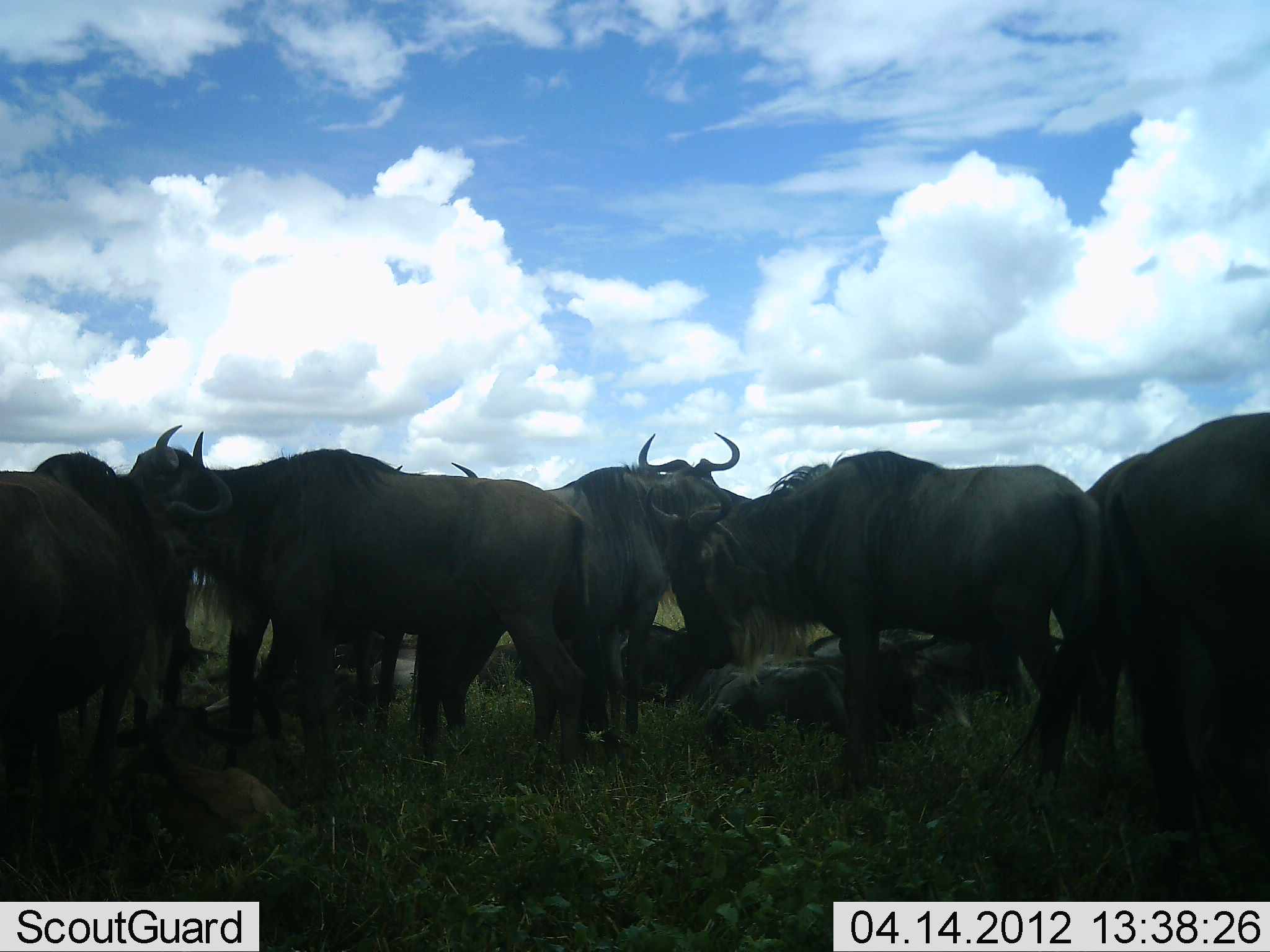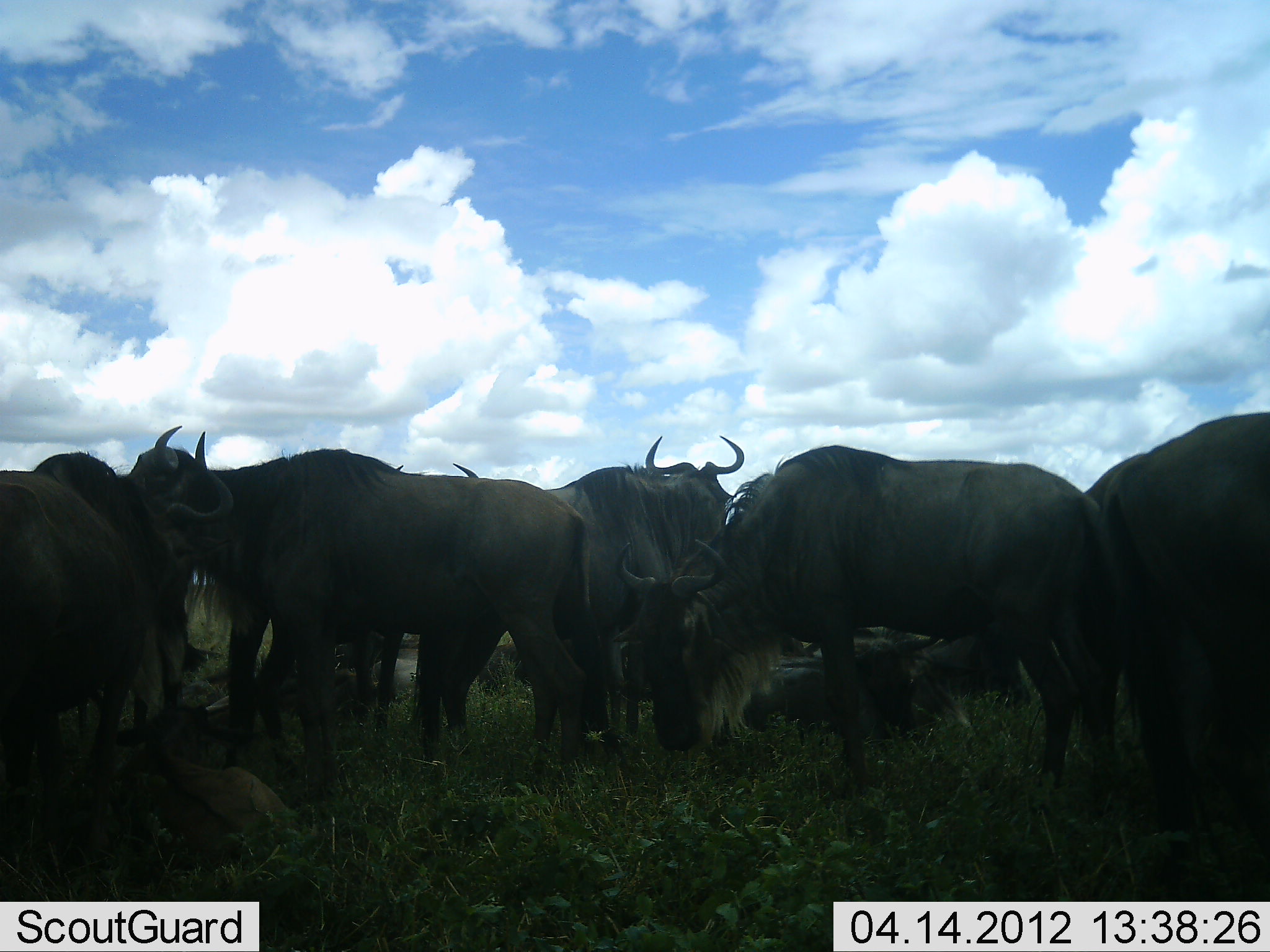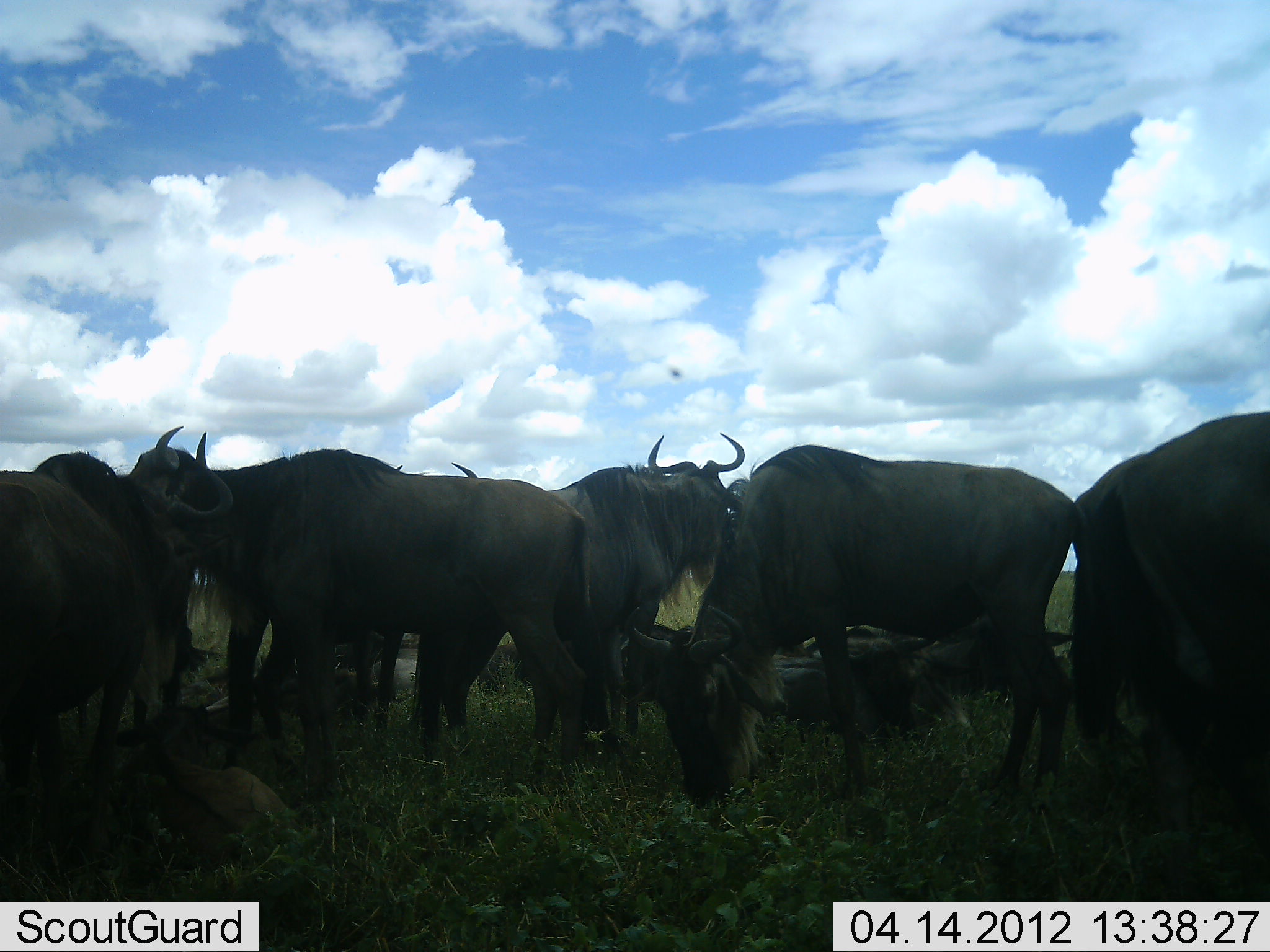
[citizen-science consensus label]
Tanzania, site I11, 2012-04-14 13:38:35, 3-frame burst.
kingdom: Animalia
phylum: Chordata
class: Mammalia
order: Artiodactyla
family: Bovidae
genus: Connochaetes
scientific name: Connochaetes taurinus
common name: blue wildebeest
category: wildebeest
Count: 11-50.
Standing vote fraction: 89%.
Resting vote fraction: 78%.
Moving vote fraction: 0%.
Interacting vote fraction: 6%.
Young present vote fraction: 39%.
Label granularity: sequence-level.